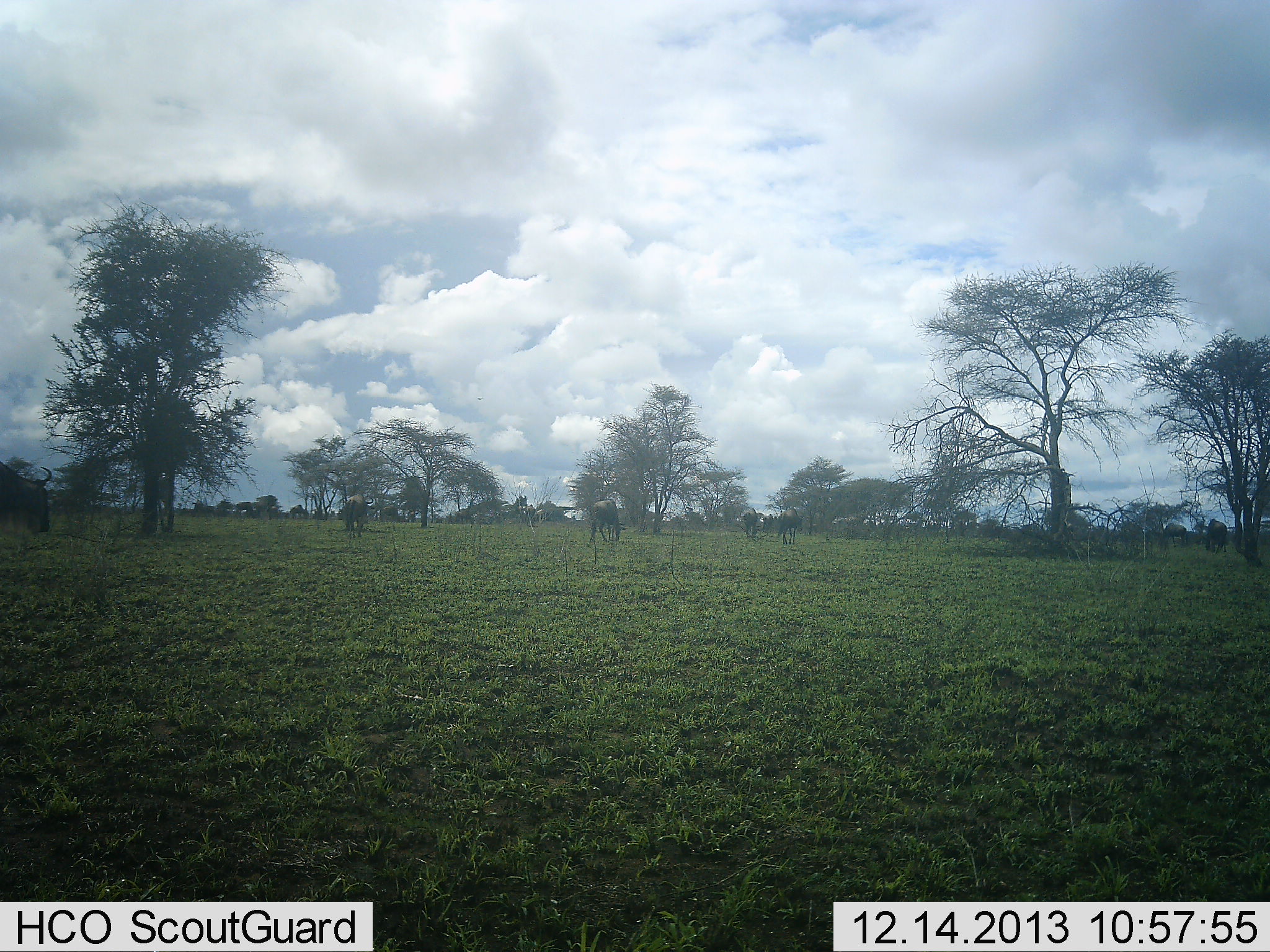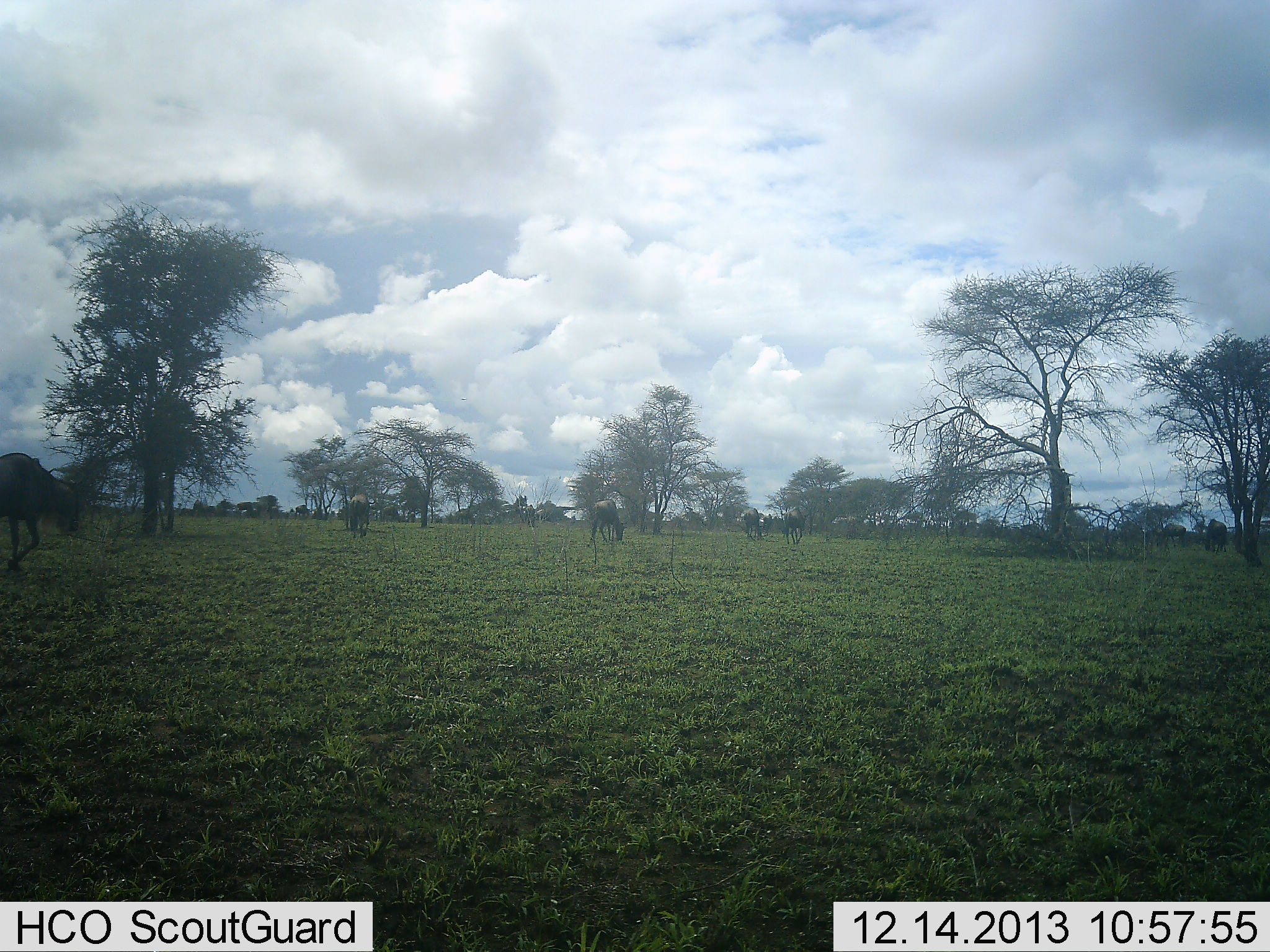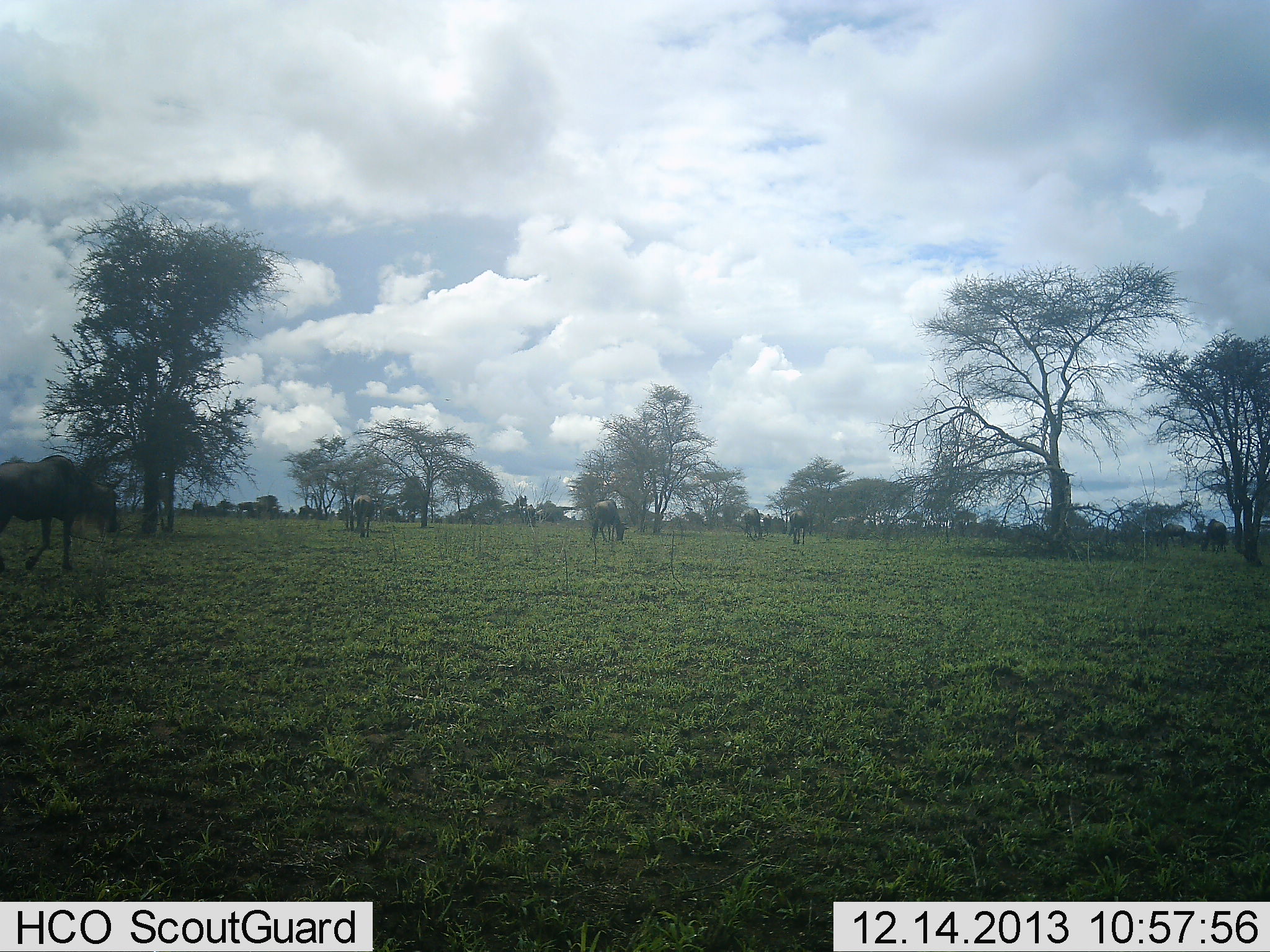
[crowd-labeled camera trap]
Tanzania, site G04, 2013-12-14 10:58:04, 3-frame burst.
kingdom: Animalia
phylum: Chordata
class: Mammalia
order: Artiodactyla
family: Bovidae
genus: Connochaetes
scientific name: Connochaetes taurinus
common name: blue wildebeest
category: wildebeest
Wildebeest (blue wildebeest) (Connochaetes taurinus), count 6. Behavior (volunteer vote fractions): standing 40%, resting 0%, moving 90%, interacting 0%. Young present (vote fraction): 0%. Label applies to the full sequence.